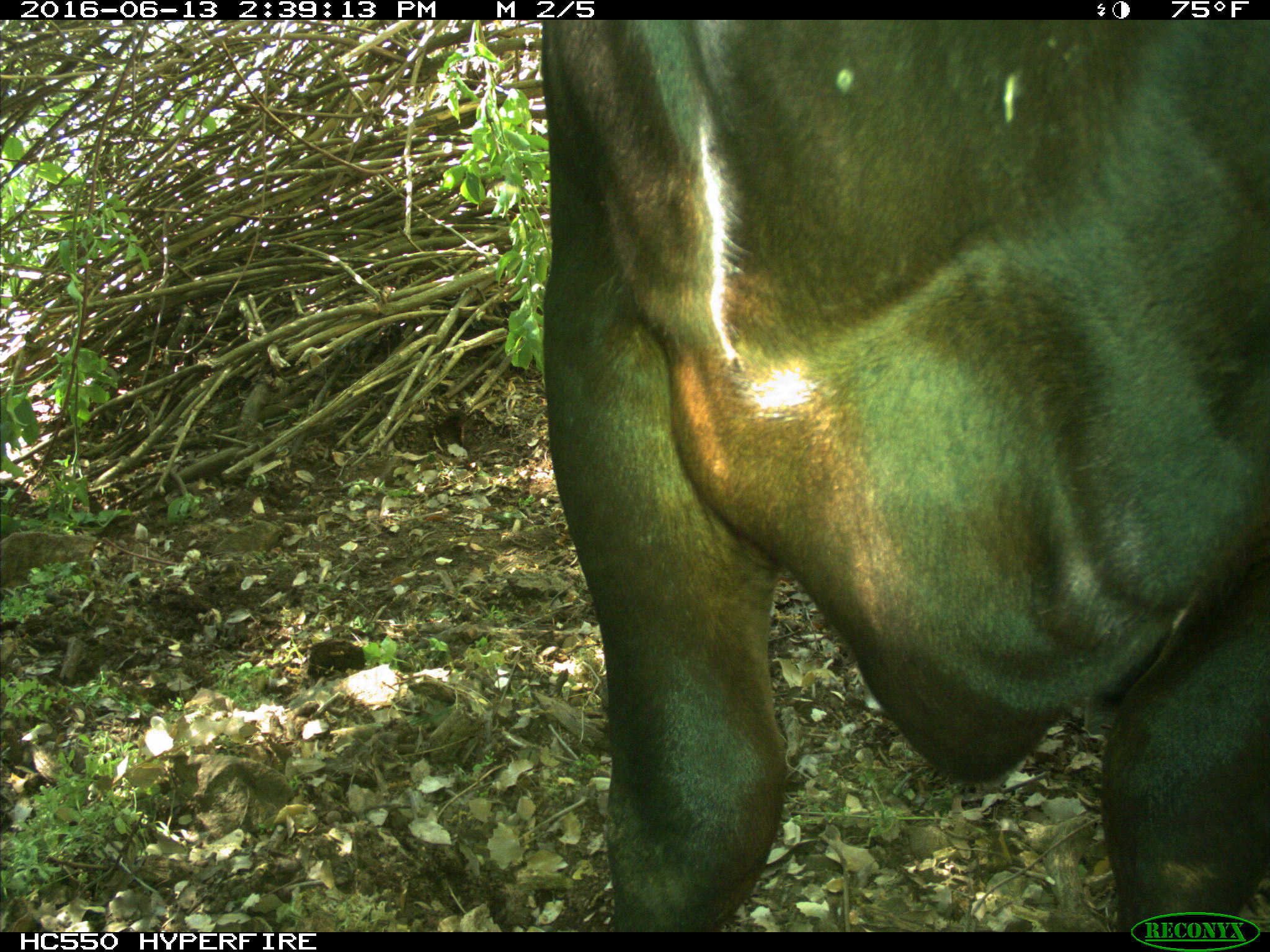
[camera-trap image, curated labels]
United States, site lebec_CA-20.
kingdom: Animalia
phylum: Chordata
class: Mammalia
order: Artiodactyla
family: Bovidae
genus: Bos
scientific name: Bos taurus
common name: domestic cow